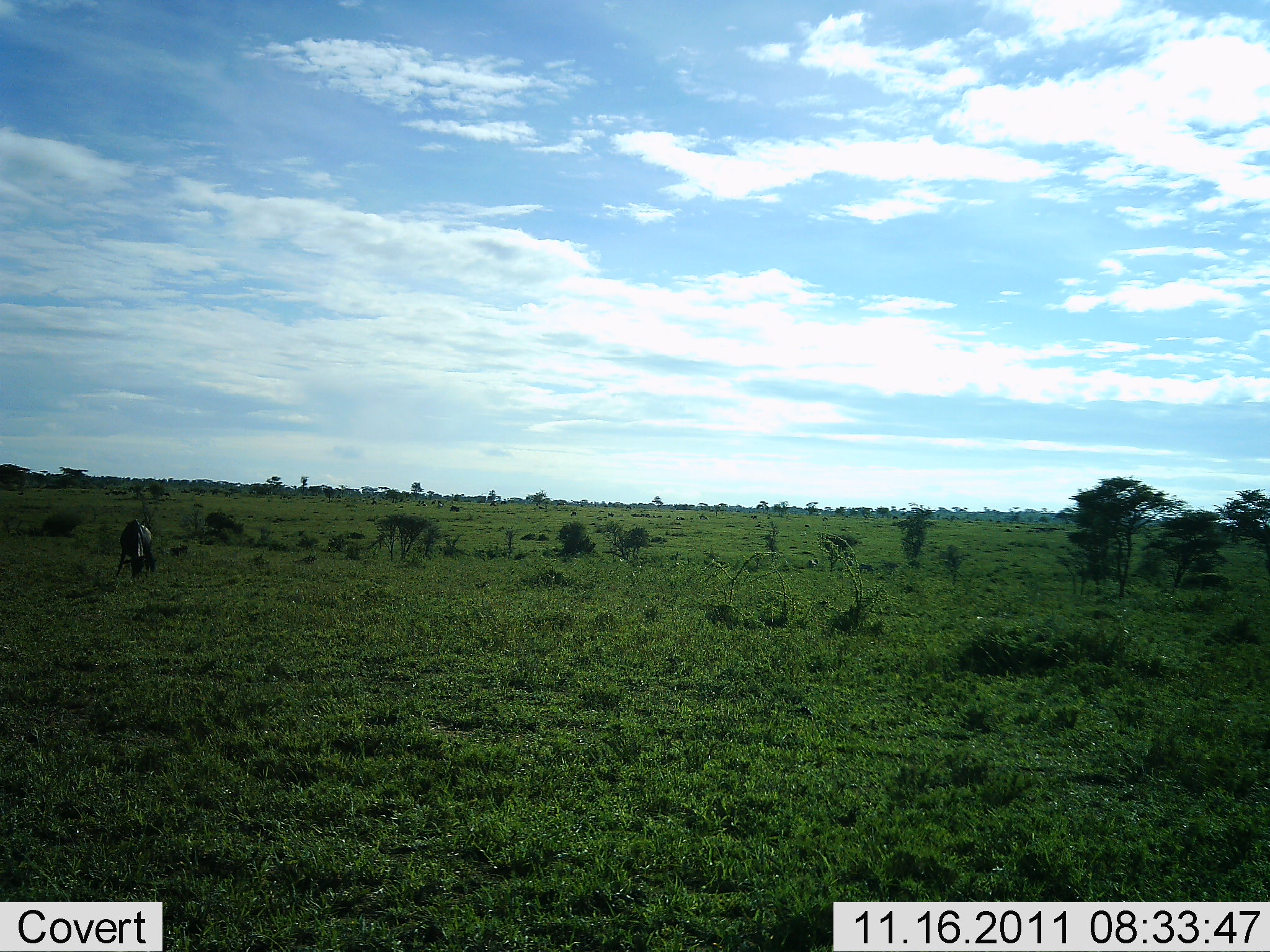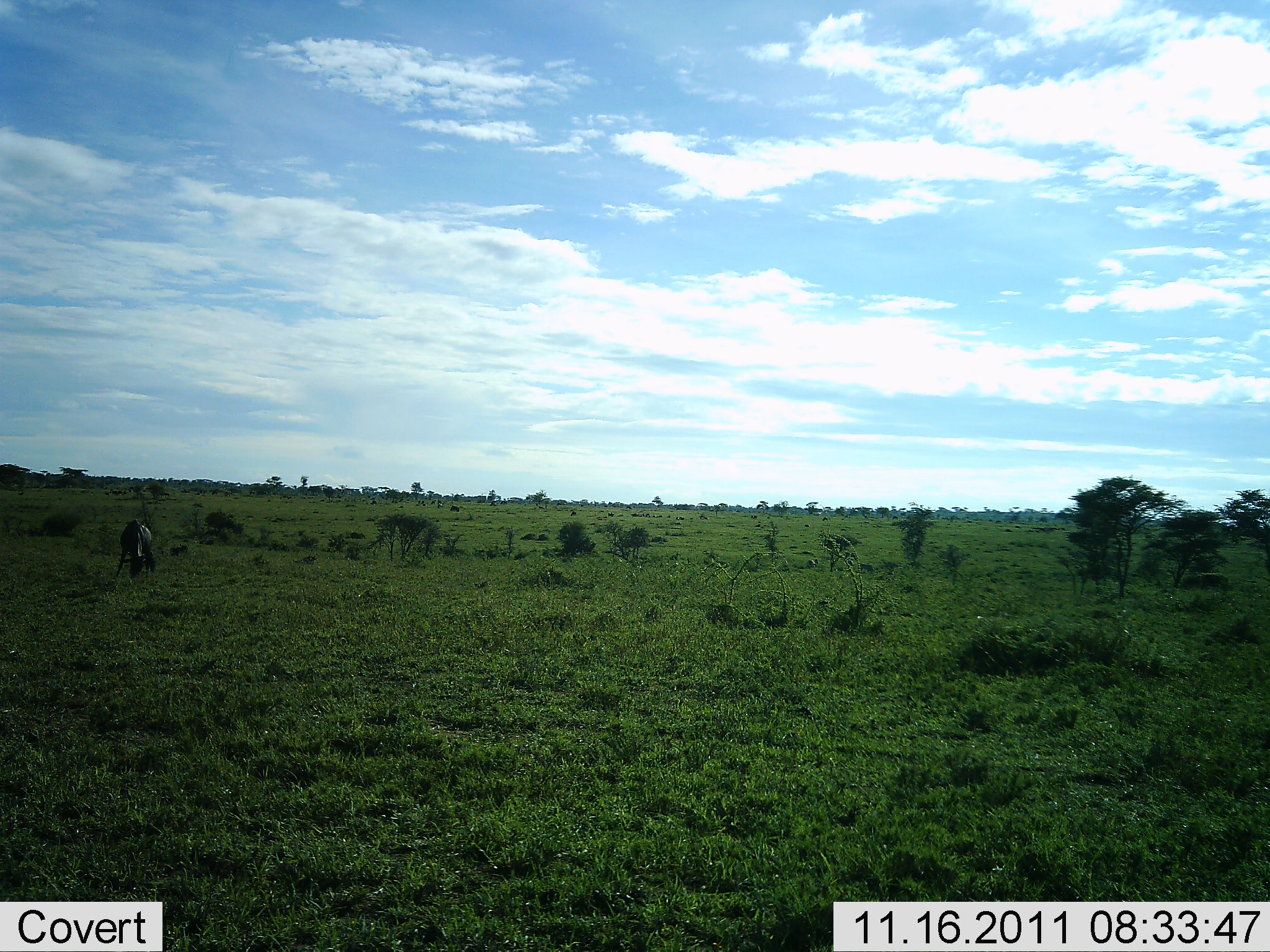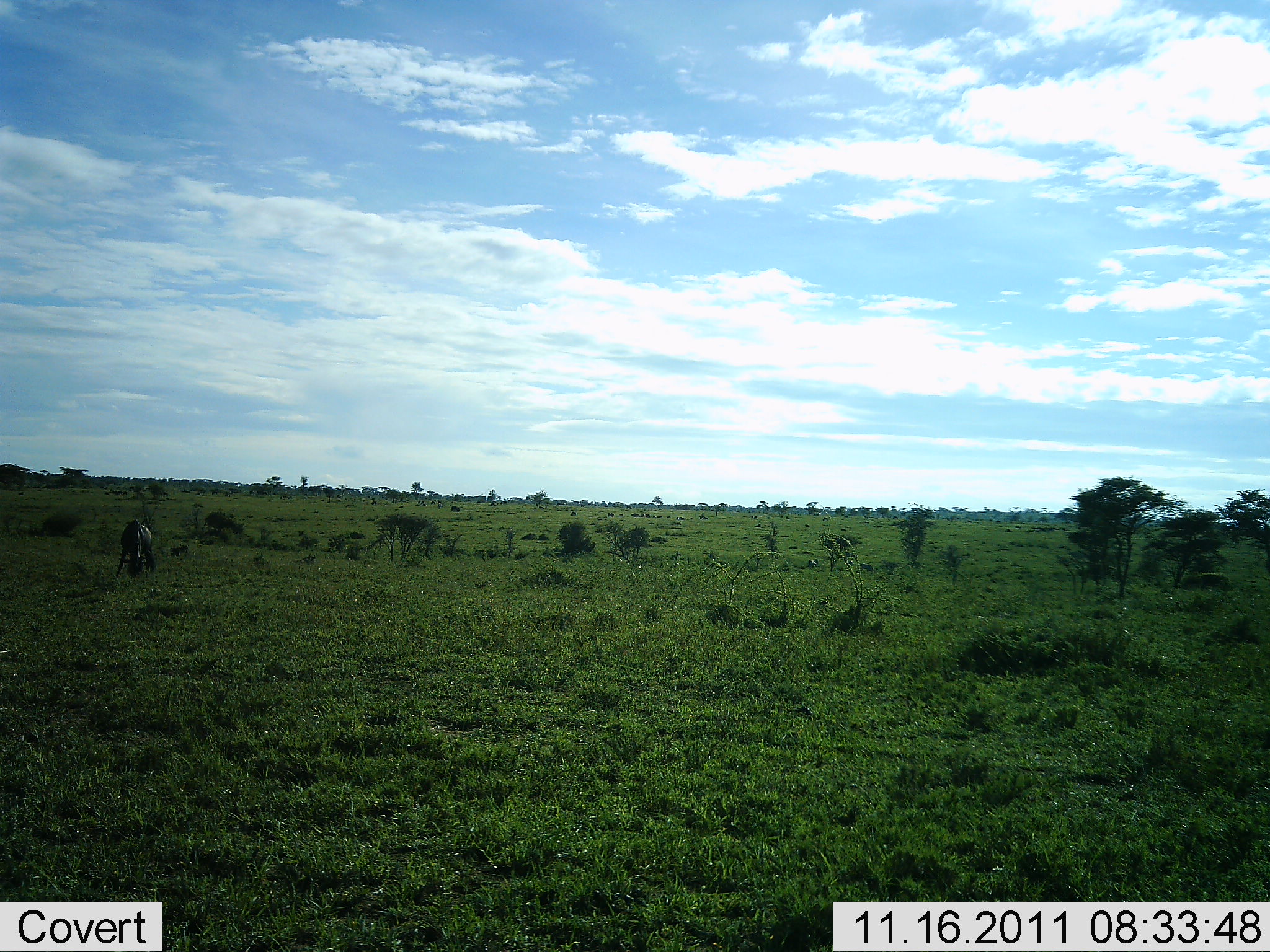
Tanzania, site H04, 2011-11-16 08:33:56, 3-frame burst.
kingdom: Animalia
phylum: Chordata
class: Mammalia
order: Artiodactyla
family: Bovidae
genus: Connochaetes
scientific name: Connochaetes taurinus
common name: blue wildebeest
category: wildebeest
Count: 1.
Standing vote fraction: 36%.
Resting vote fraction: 0%.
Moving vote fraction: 0%.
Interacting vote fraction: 0%.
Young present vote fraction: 9%.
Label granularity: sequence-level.